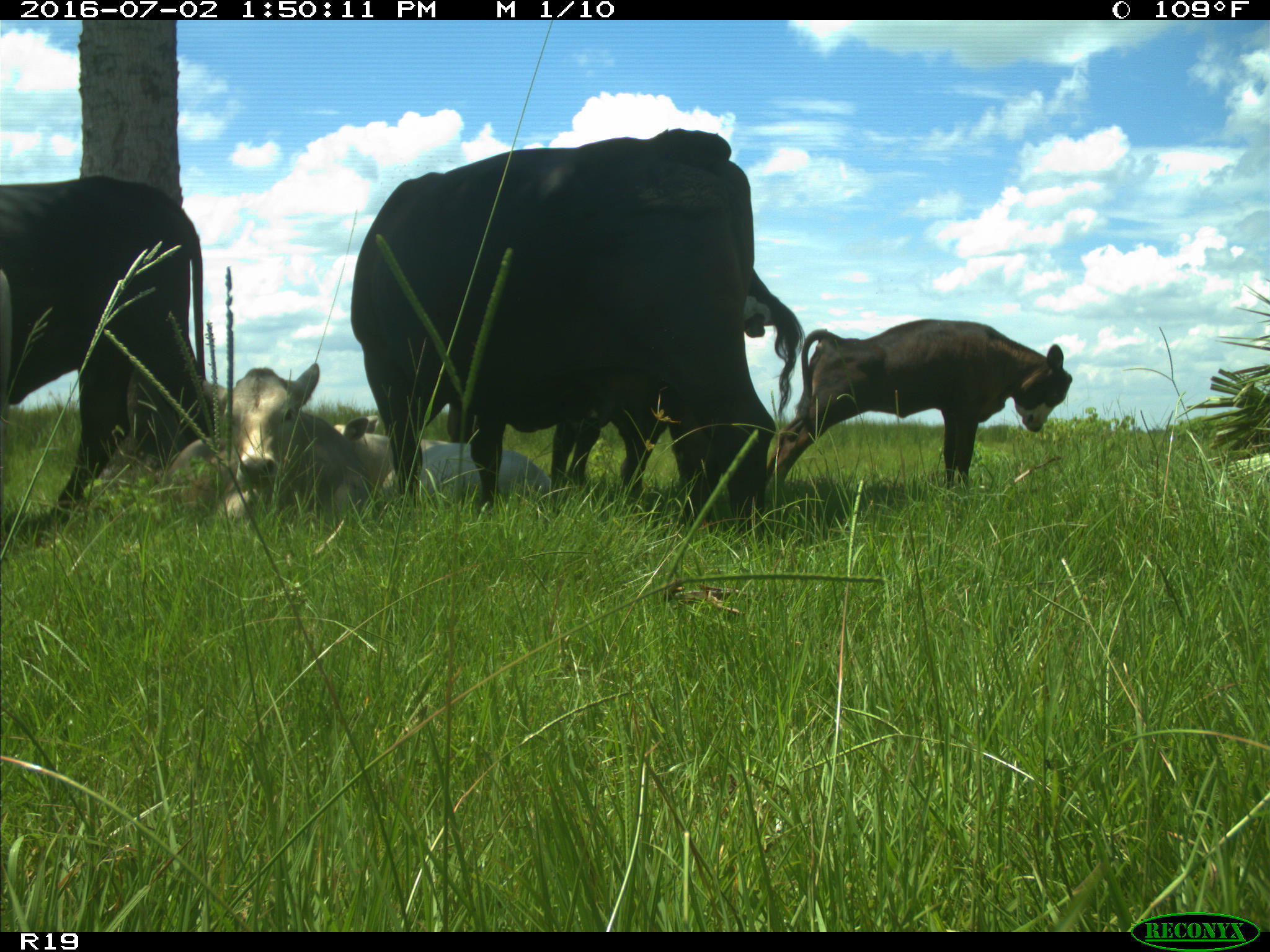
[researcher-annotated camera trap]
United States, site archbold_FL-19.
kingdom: Animalia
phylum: Chordata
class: Mammalia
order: Artiodactyla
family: Bovidae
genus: Bos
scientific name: Bos taurus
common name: domestic cow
Bos taurus (domestic cow).